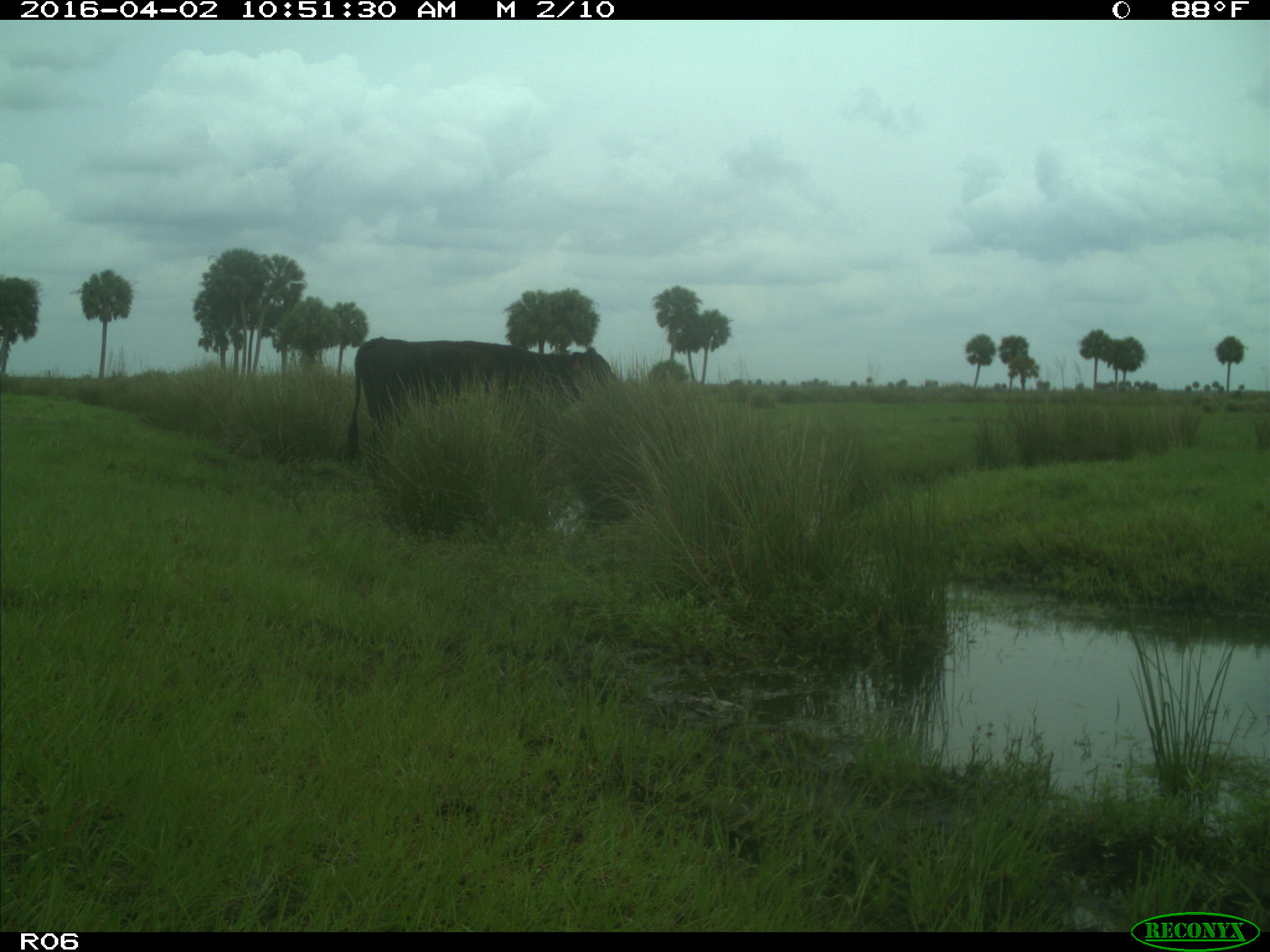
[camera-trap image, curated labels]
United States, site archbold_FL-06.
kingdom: Animalia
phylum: Chordata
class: Mammalia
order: Artiodactyla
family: Bovidae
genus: Bos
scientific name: Bos taurus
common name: domestic cow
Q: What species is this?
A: Bos taurus (domestic cow).